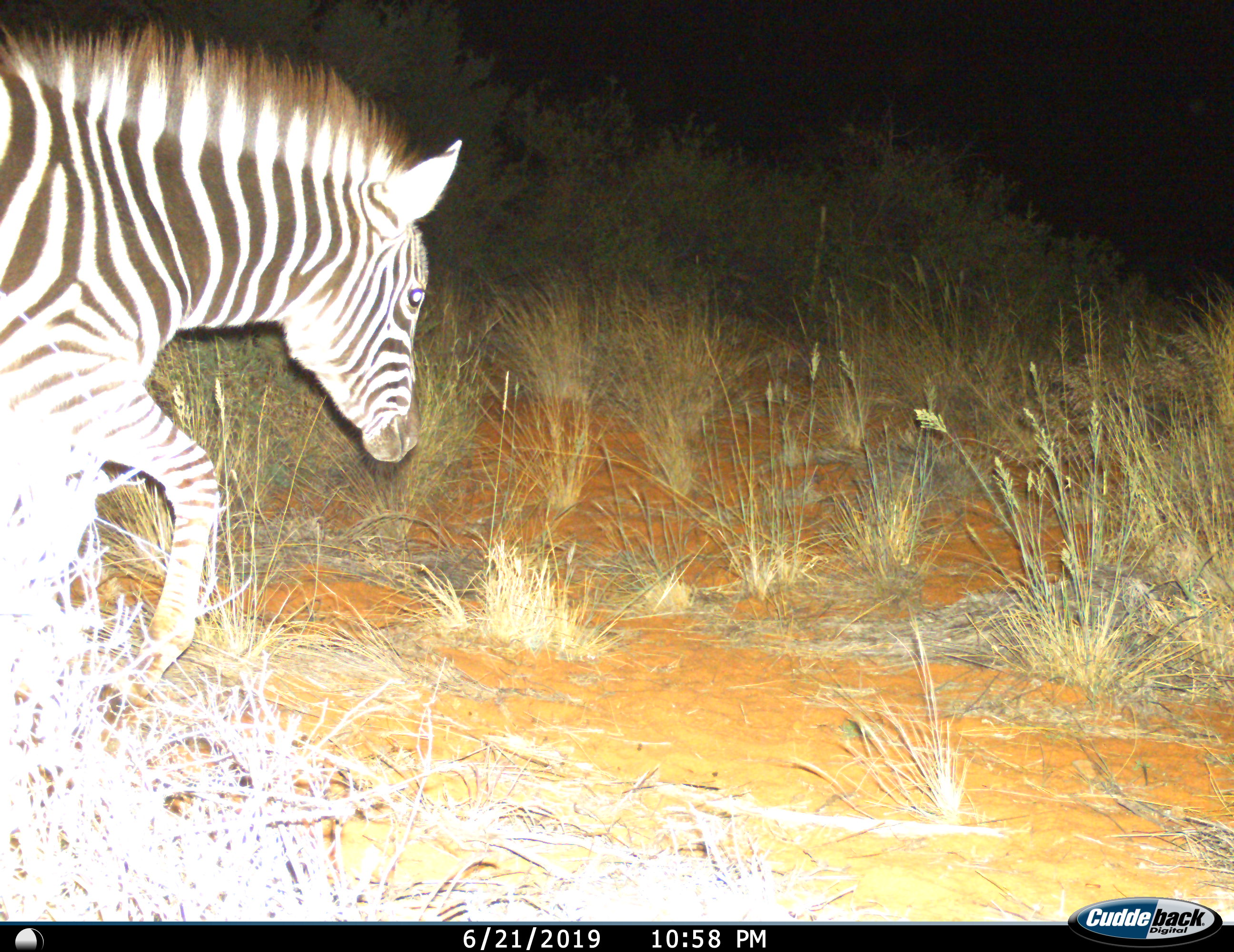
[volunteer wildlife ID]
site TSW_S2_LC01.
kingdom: Animalia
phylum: Chordata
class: Mammalia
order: Perissodactyla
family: Equidae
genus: Equus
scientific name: Equus quagga burchellii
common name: burchell's zebra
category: zebraburchells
Zebraburchells (burchell's zebra) (Equus quagga burchellii), count 1. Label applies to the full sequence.